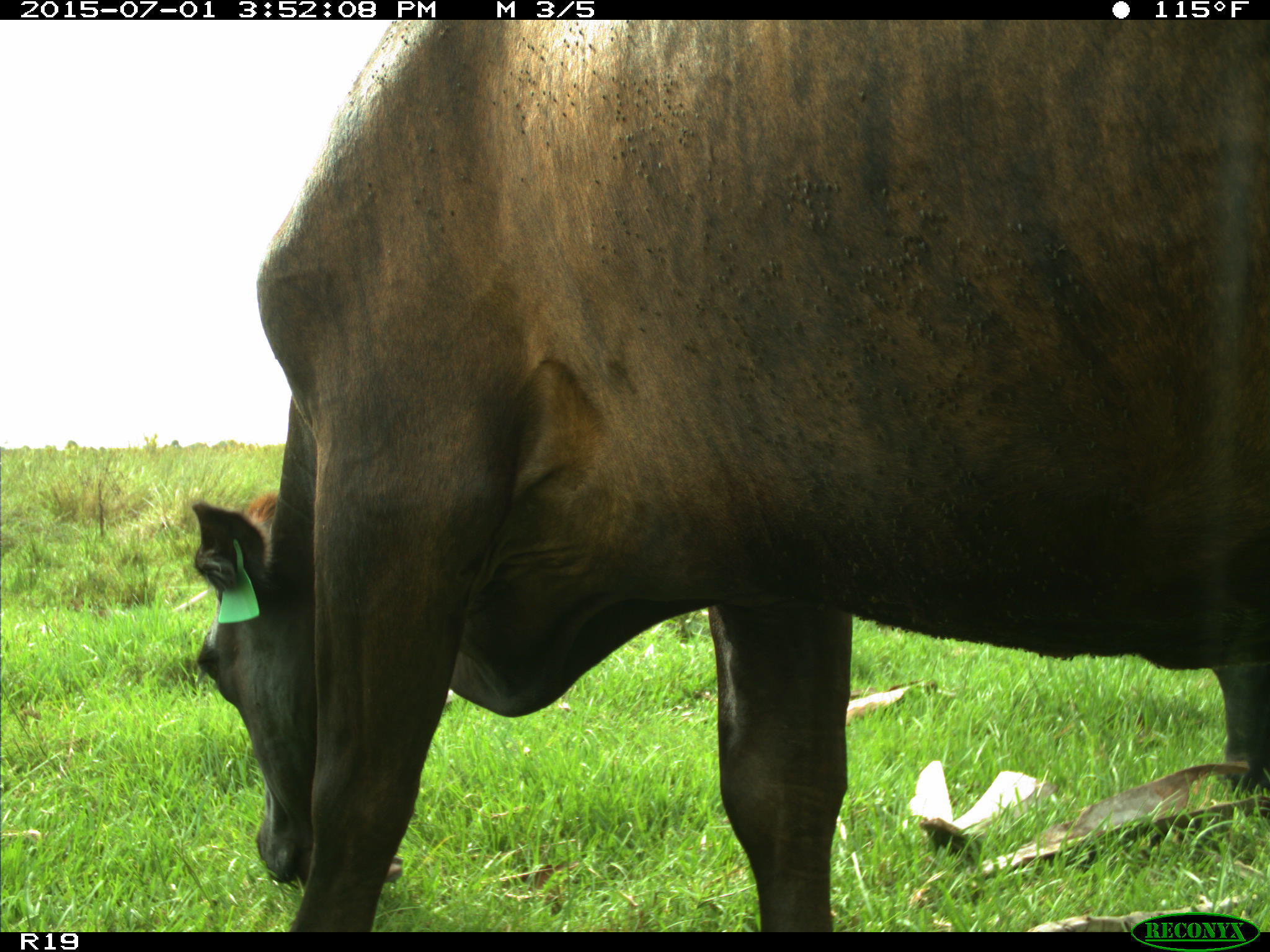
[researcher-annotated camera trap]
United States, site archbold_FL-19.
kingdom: Animalia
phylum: Chordata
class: Mammalia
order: Artiodactyla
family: Bovidae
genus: Bos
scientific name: Bos taurus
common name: domestic cow